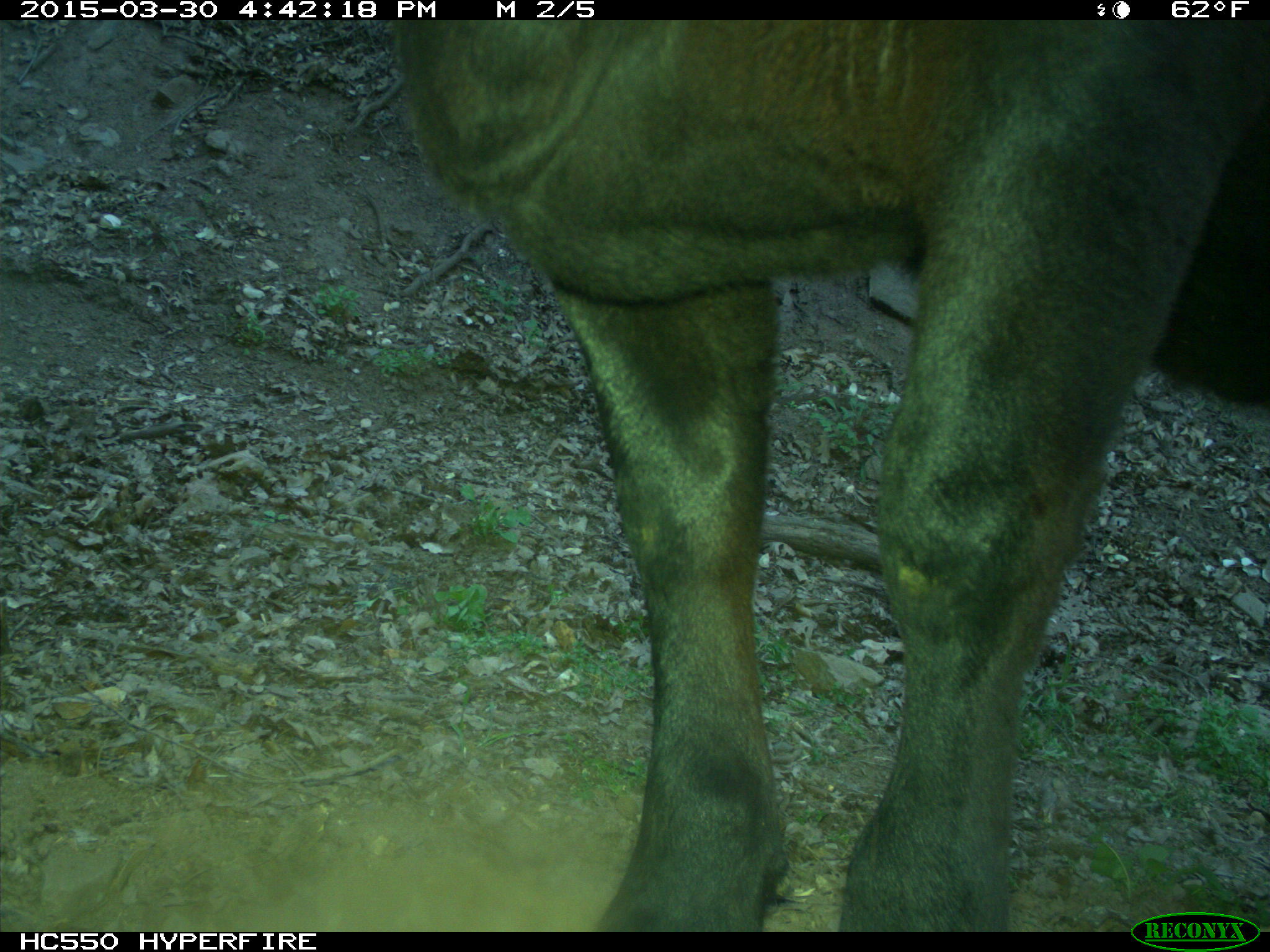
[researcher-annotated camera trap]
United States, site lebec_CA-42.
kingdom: Animalia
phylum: Chordata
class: Mammalia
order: Artiodactyla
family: Bovidae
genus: Bos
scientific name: Bos taurus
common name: domestic cow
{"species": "Bos taurus (domestic cow)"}